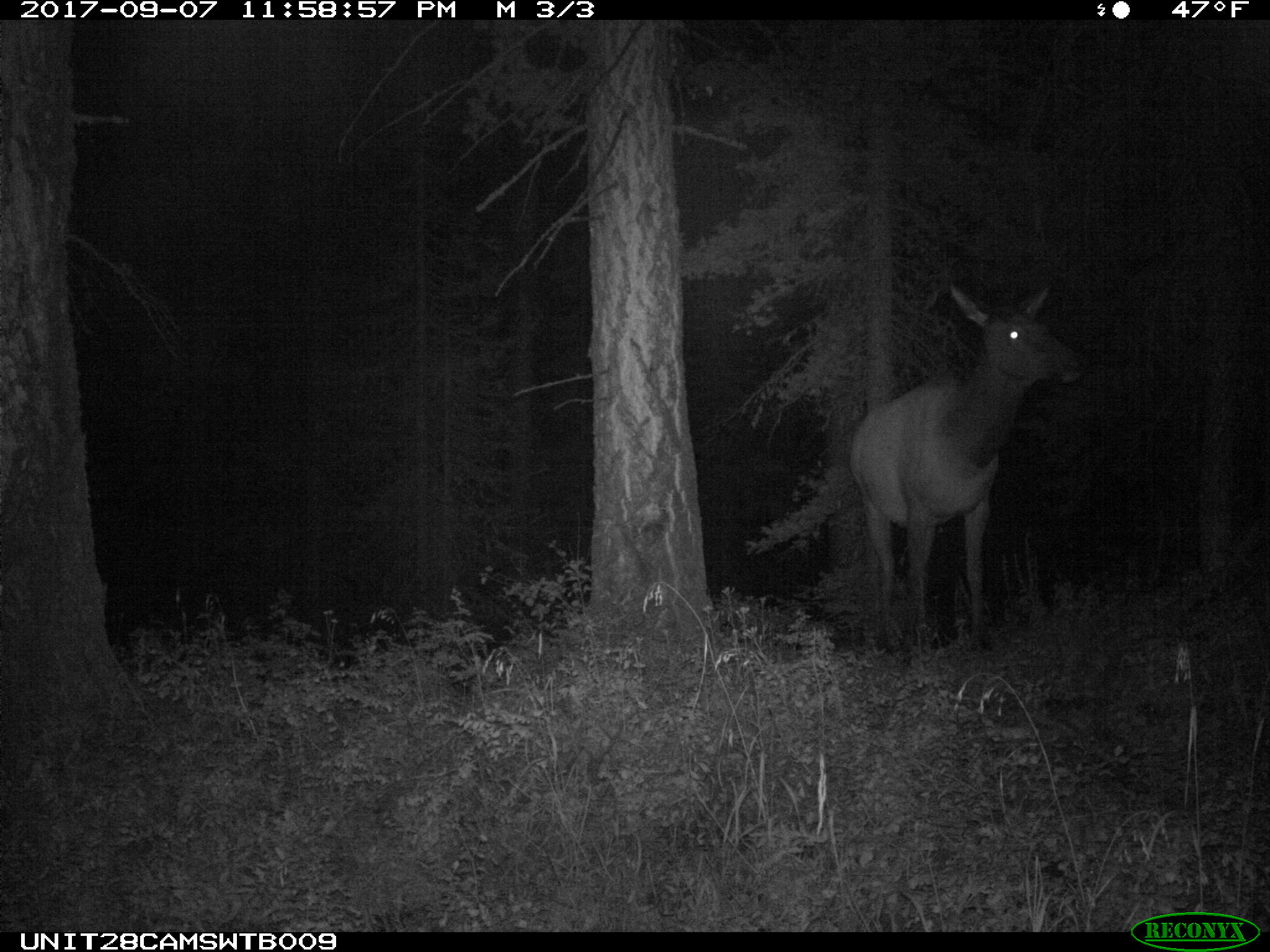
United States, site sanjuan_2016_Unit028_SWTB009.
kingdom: Animalia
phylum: Chordata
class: Mammalia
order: Artiodactyla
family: Cervidae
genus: Cervus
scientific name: Cervus elaphus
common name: red deer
Cervus elaphus (red deer).